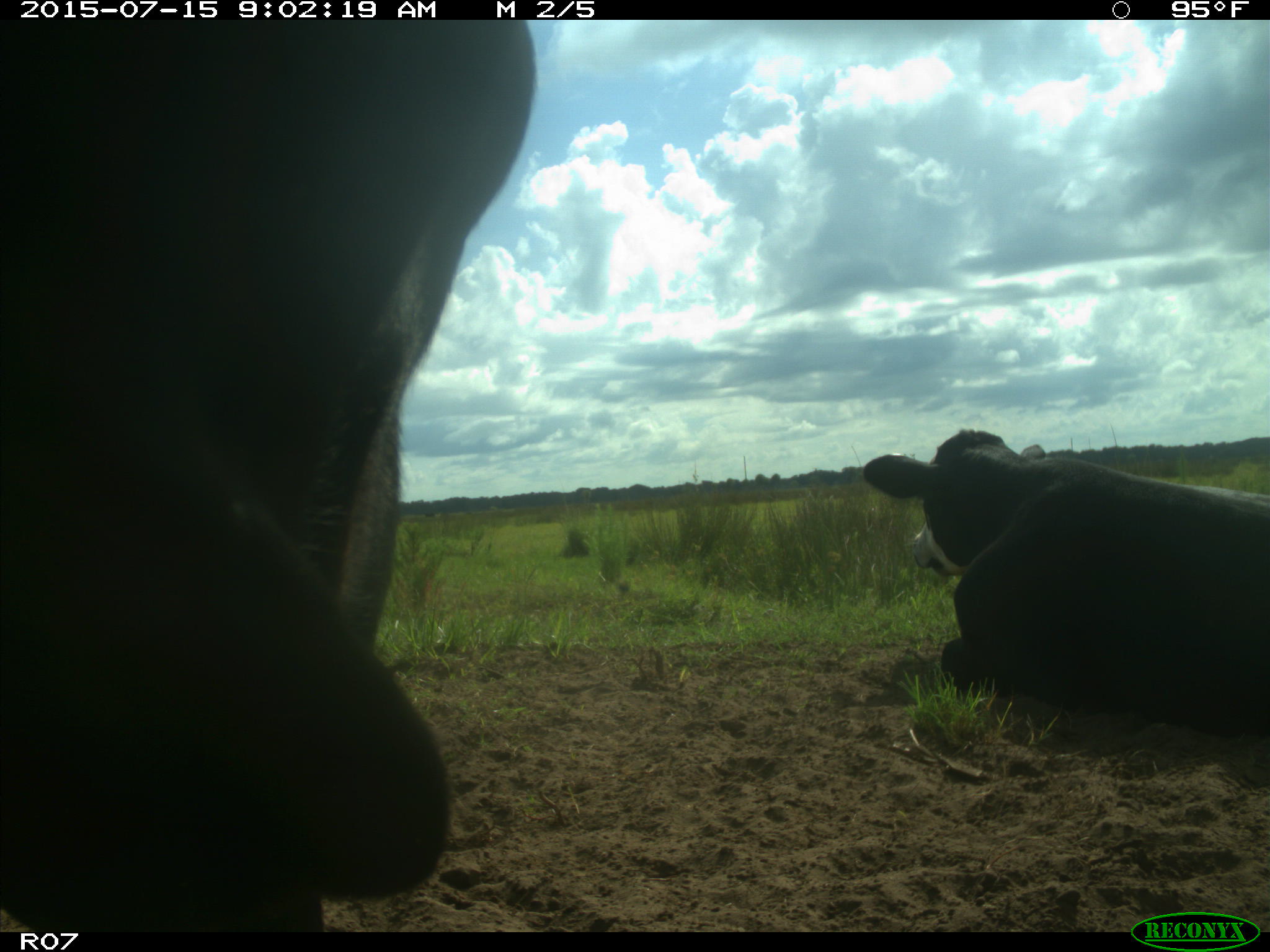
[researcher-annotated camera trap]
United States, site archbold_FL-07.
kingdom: Animalia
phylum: Chordata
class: Mammalia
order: Artiodactyla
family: Bovidae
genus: Bos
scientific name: Bos taurus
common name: domestic cow